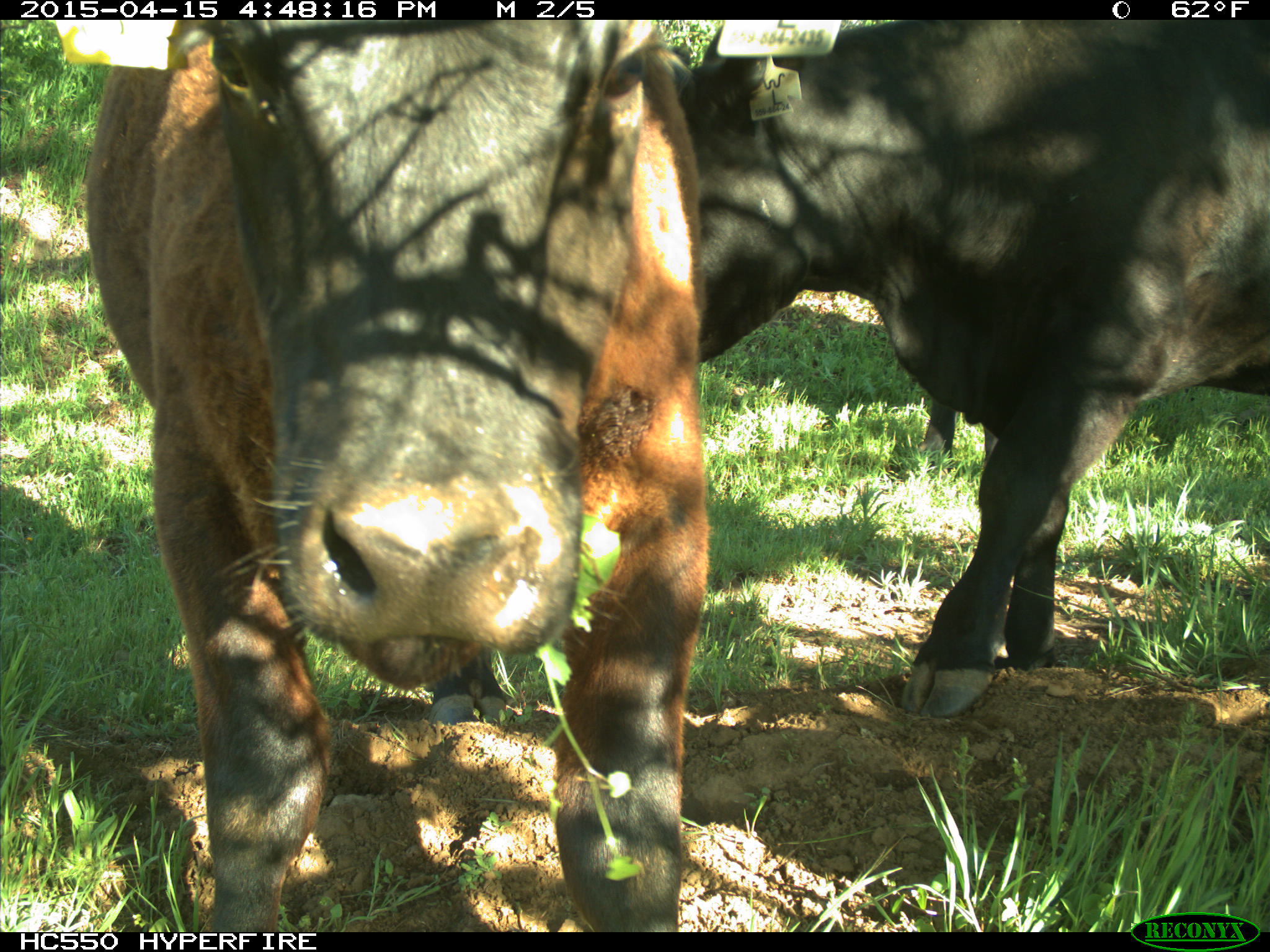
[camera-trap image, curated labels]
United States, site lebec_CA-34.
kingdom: Animalia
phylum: Chordata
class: Mammalia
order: Artiodactyla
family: Bovidae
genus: Bos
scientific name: Bos taurus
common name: domestic cow